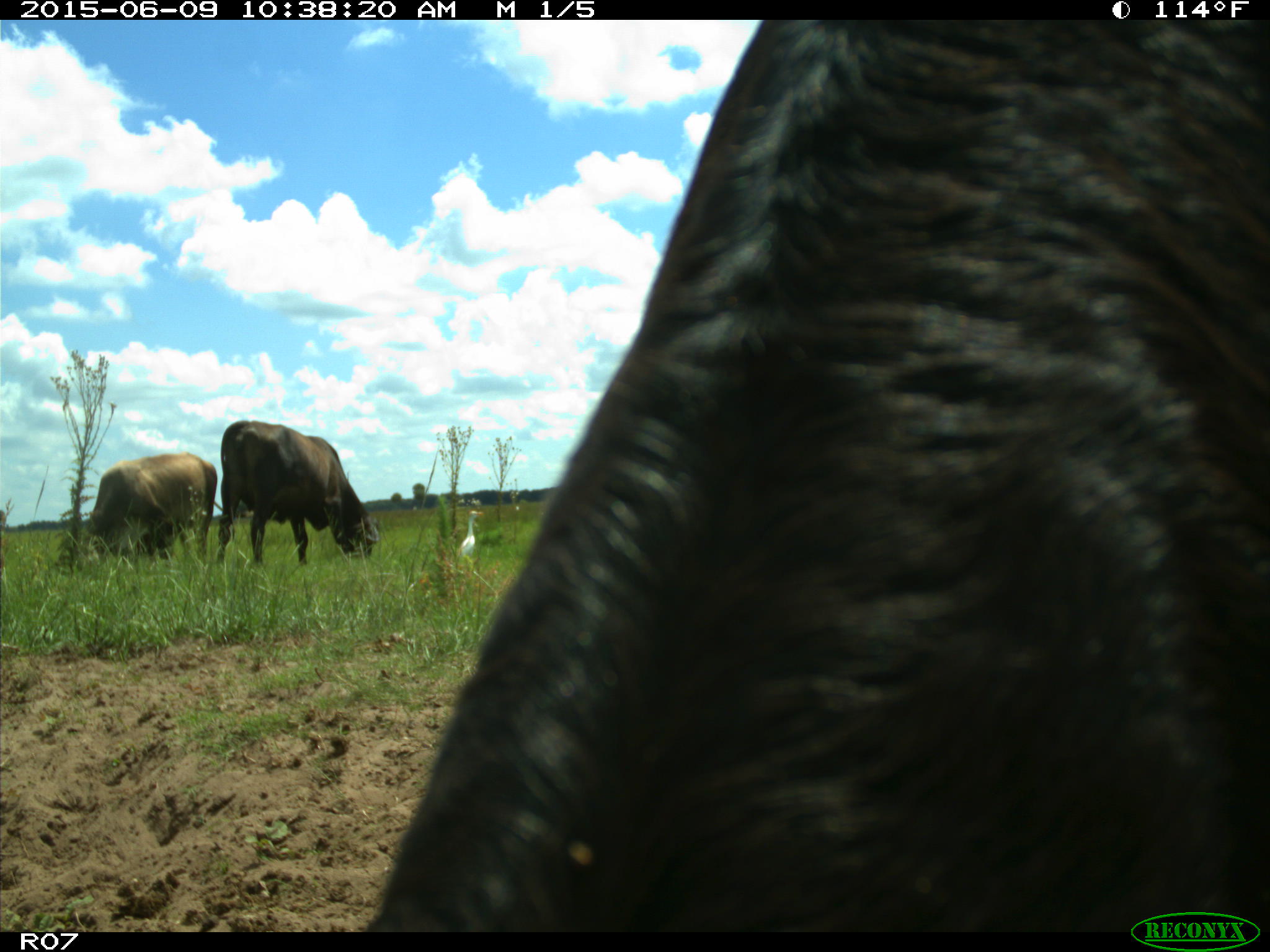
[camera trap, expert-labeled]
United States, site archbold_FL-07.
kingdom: Animalia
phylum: Chordata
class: Mammalia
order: Artiodactyla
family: Bovidae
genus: Bos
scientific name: Bos taurus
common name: domestic cow